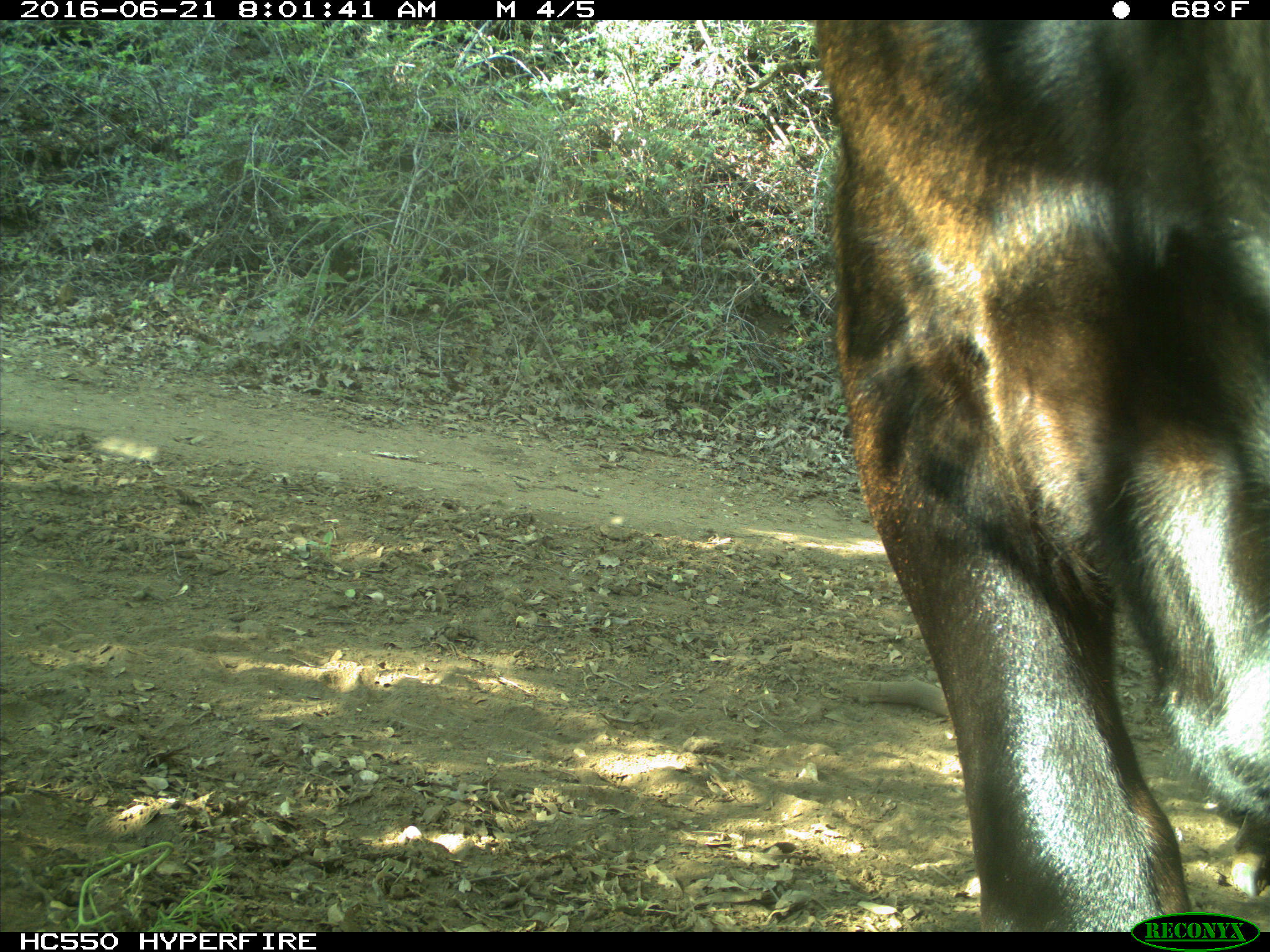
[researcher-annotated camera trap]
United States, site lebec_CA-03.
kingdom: Animalia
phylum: Chordata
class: Mammalia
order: Artiodactyla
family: Bovidae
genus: Bos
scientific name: Bos taurus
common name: domestic cow